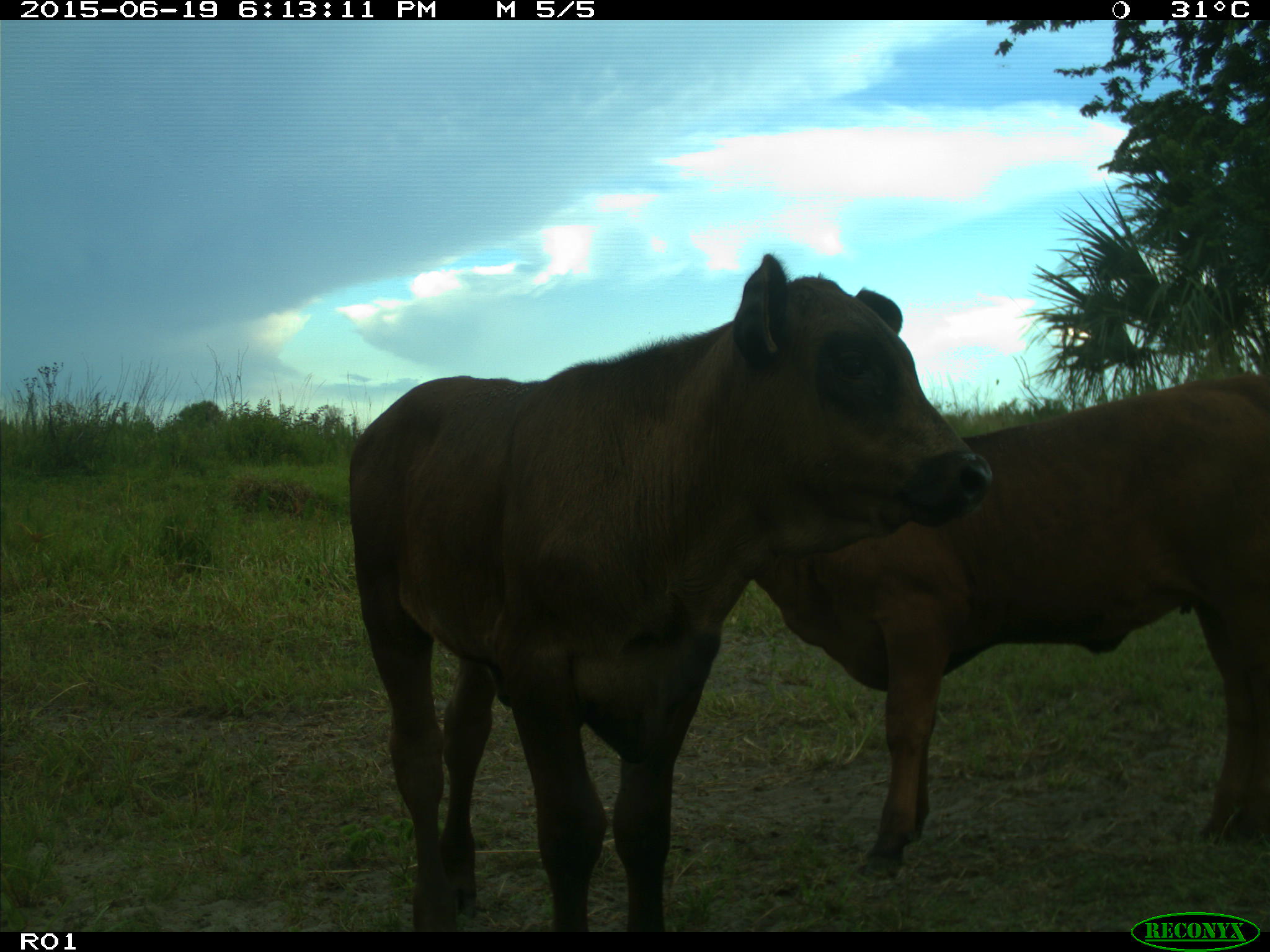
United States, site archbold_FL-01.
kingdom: Animalia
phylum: Chordata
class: Mammalia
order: Artiodactyla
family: Bovidae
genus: Bos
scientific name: Bos taurus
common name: domestic cow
Bos taurus (domestic cow).